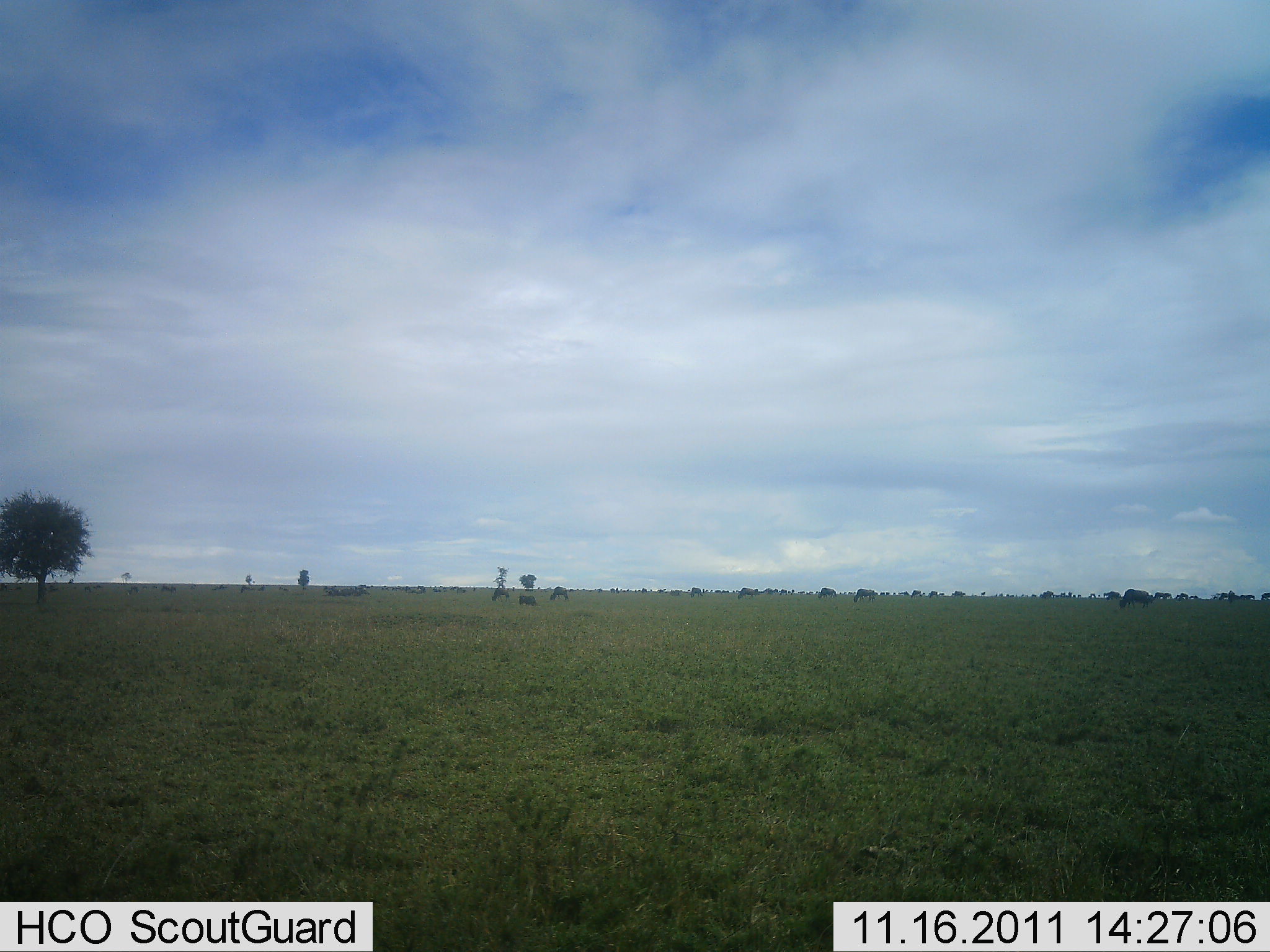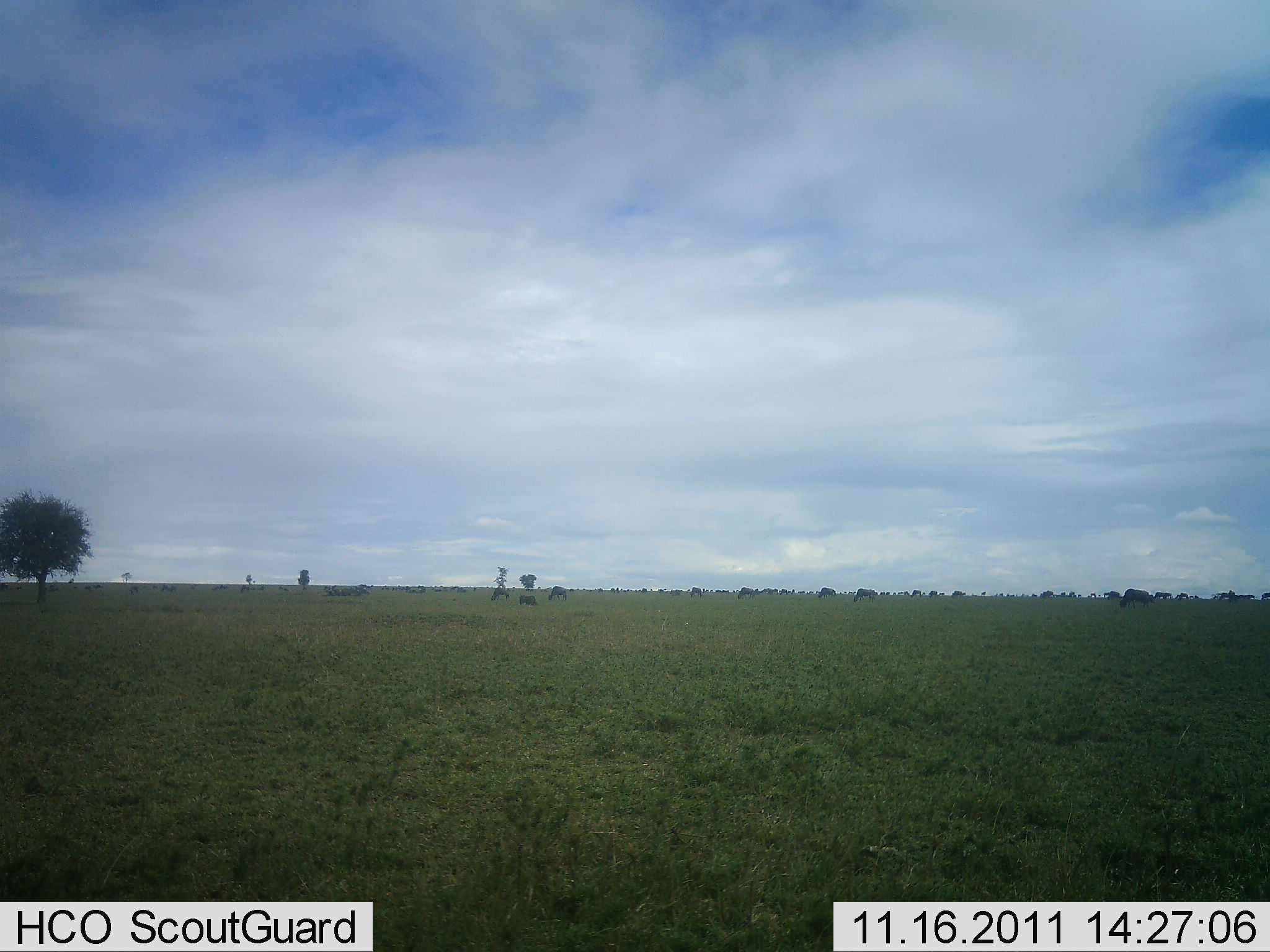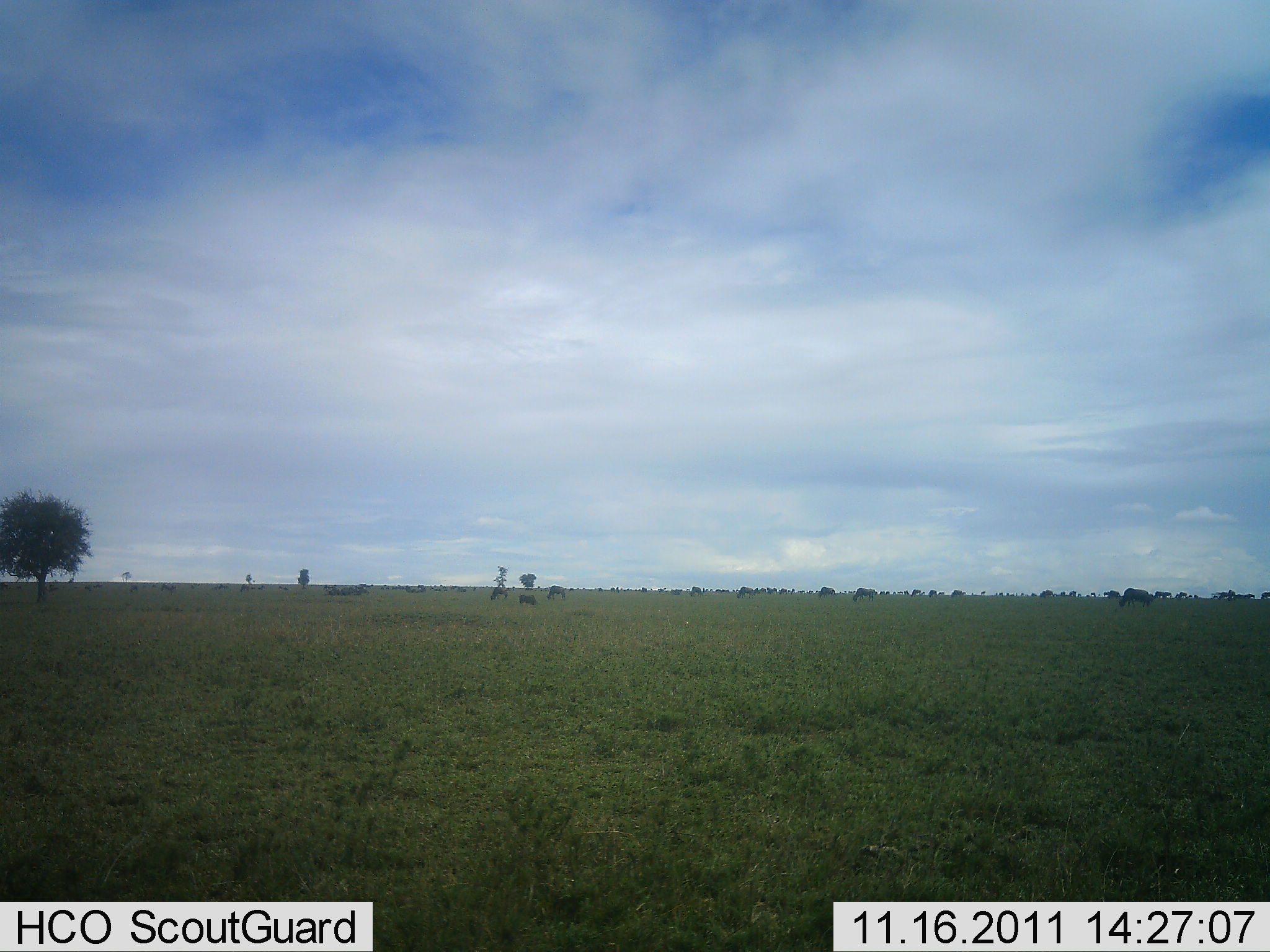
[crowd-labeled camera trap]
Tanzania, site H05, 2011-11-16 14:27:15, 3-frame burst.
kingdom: Animalia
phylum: Chordata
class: Mammalia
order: Artiodactyla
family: Bovidae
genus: Connochaetes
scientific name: Connochaetes taurinus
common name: blue wildebeest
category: wildebeest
Wildebeest (blue wildebeest) (Connochaetes taurinus), count 11-50. Behavior (volunteer vote fractions): standing 55%, resting 9%, moving 27%, interacting 9%. Young present (vote fraction): 0%. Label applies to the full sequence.